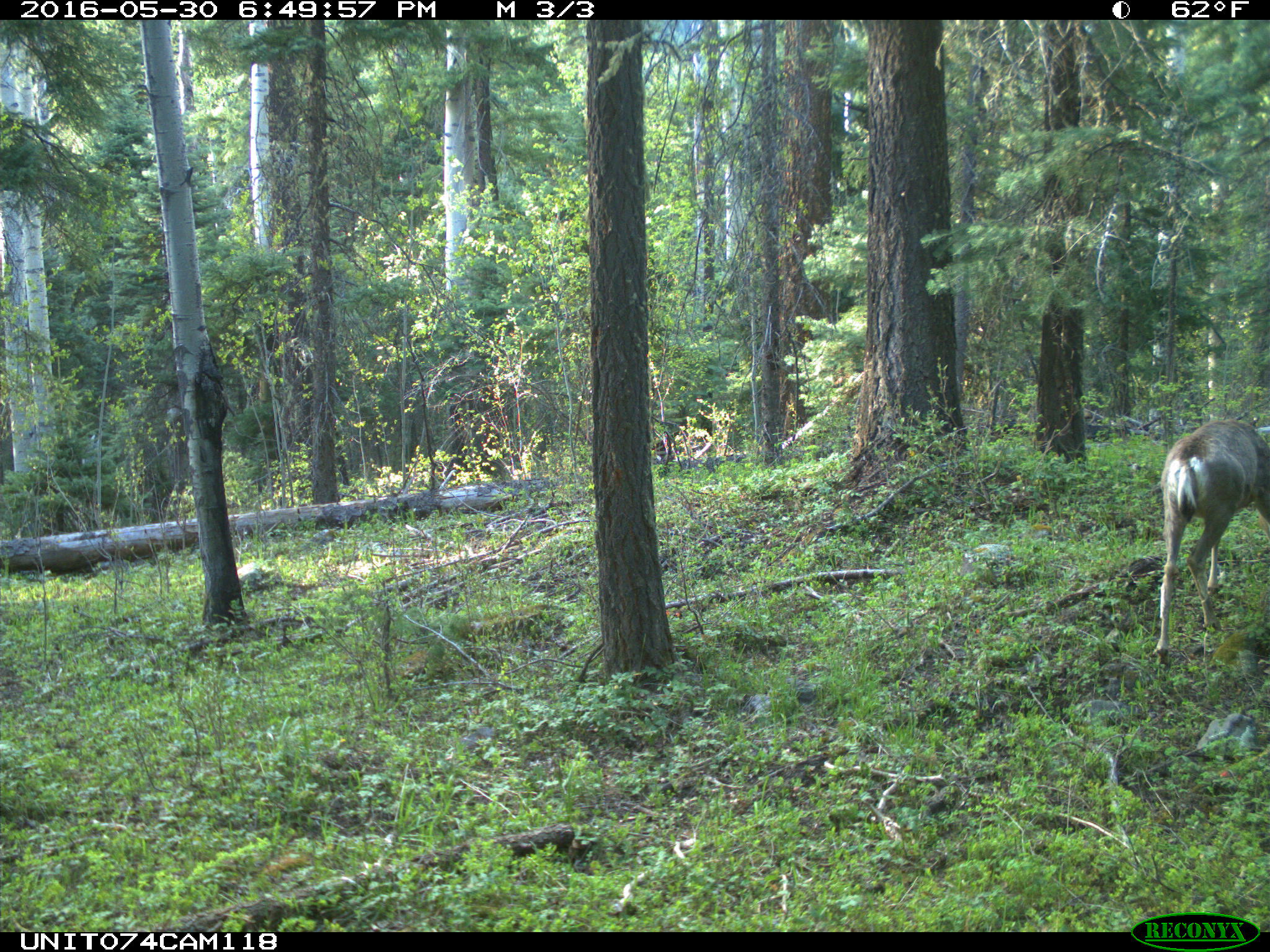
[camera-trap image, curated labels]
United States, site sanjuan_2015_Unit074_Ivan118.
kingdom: Animalia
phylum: Chordata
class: Mammalia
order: Artiodactyla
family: Cervidae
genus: Odocoileus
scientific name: Odocoileus hemionus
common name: mule deer